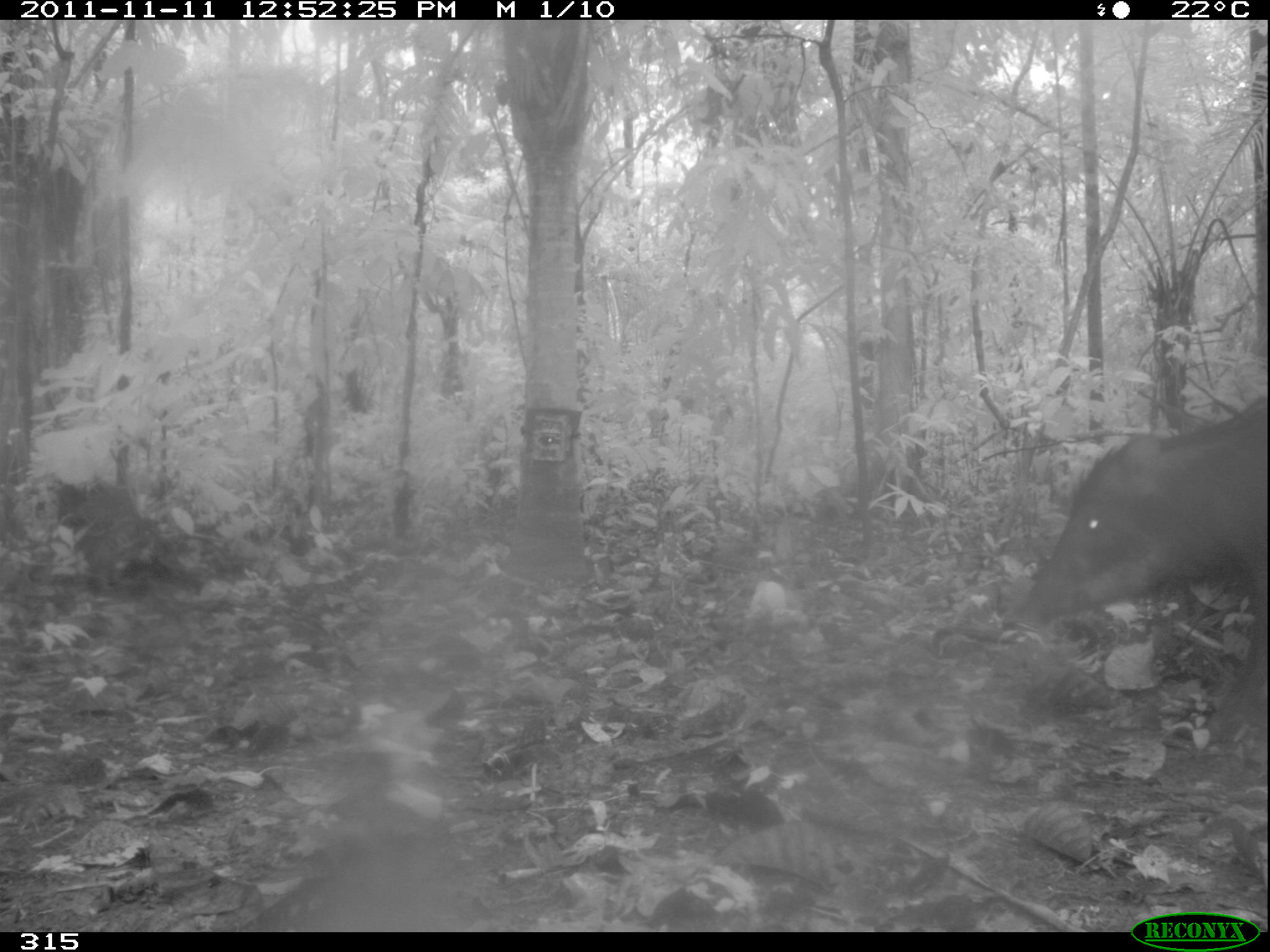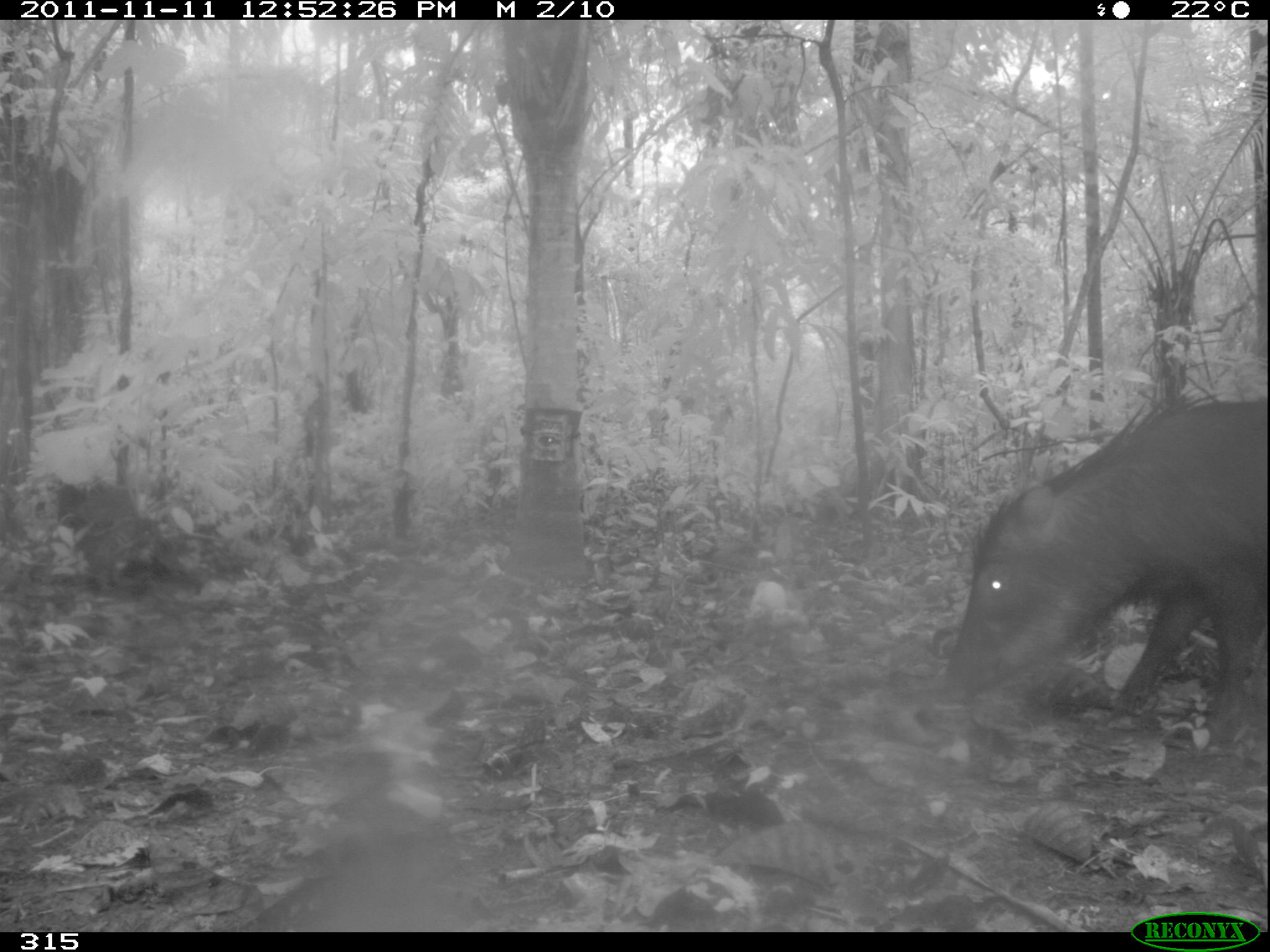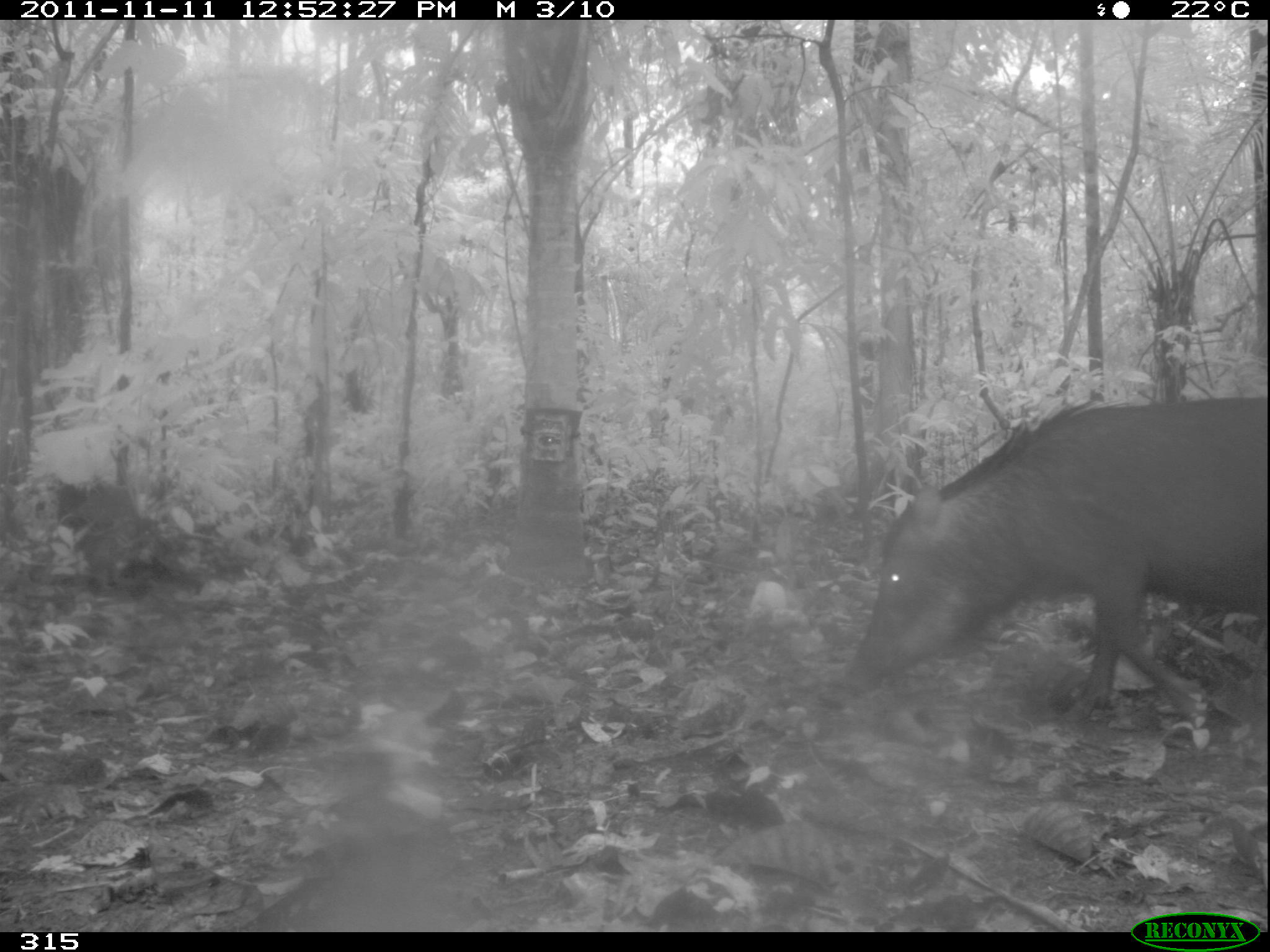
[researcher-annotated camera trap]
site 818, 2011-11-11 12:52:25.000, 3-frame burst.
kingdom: Animalia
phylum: Chordata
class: Mammalia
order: Artiodactyla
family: Tayassuidae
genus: Tayassu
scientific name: Tayassu pecari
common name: white-lipped peccary